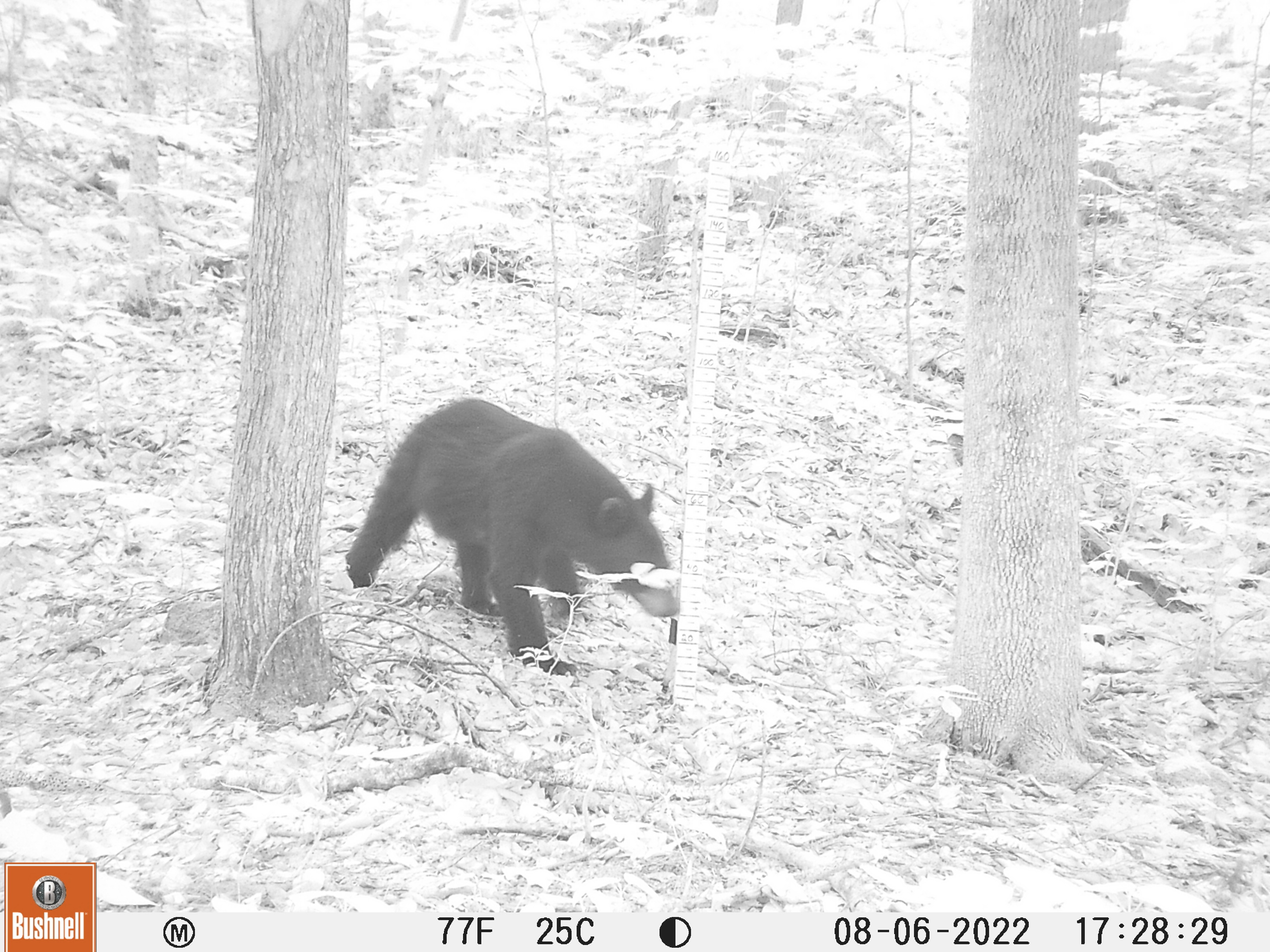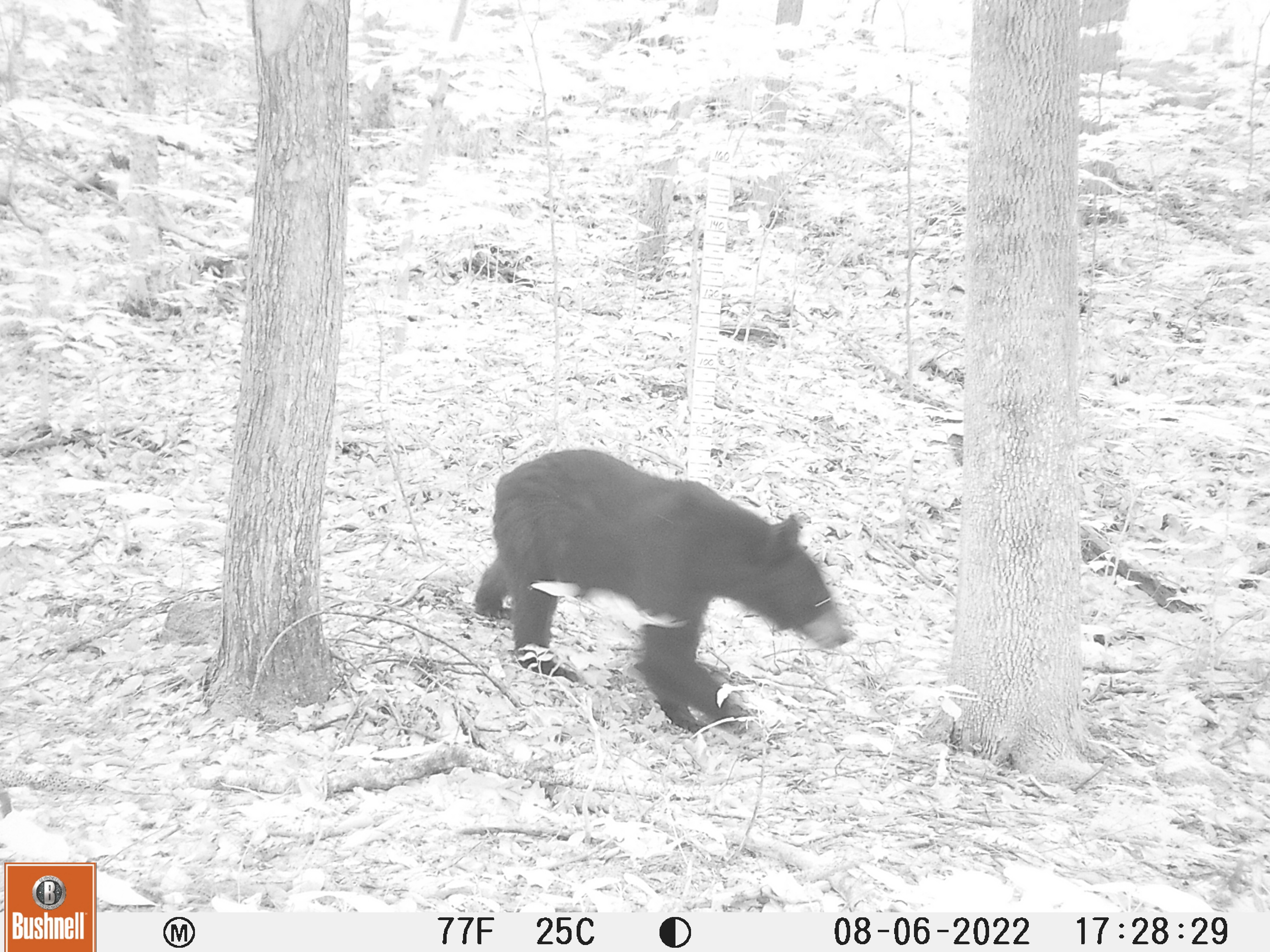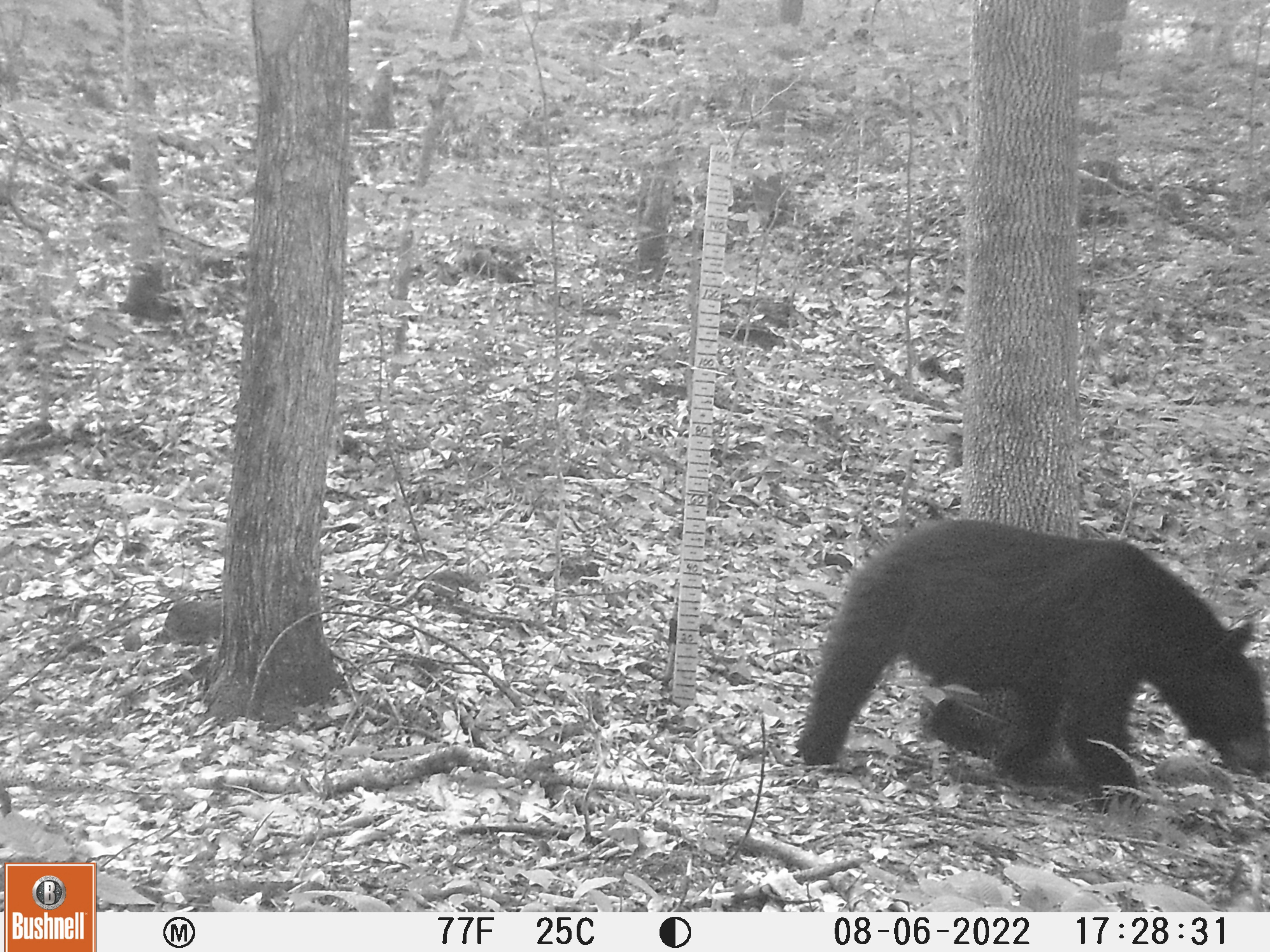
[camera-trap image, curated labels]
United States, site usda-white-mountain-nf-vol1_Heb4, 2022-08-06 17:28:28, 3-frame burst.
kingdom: Animalia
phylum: Chordata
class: Mammalia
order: Carnivora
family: Ursidae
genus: Ursus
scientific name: Ursus americanus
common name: black bear